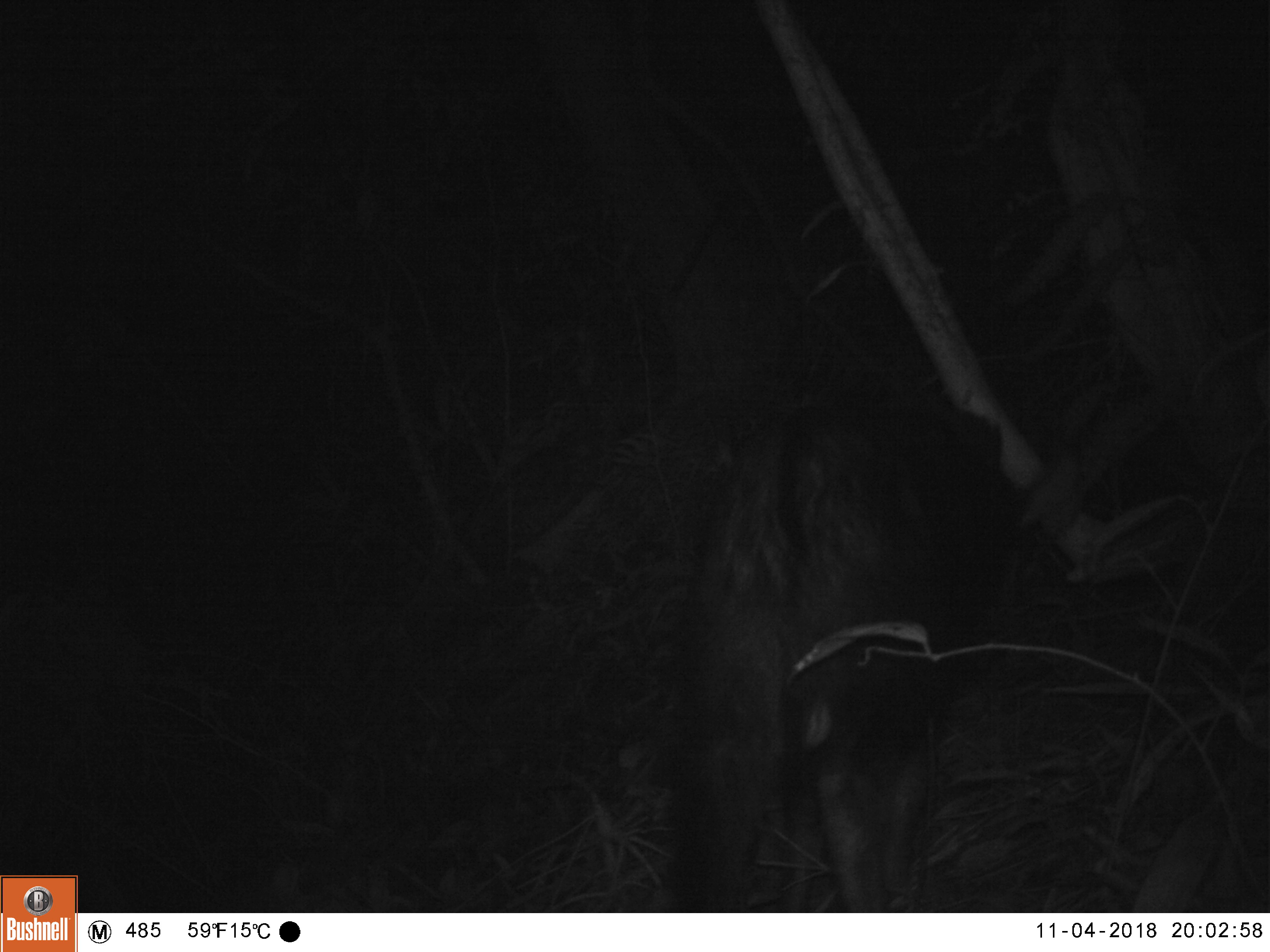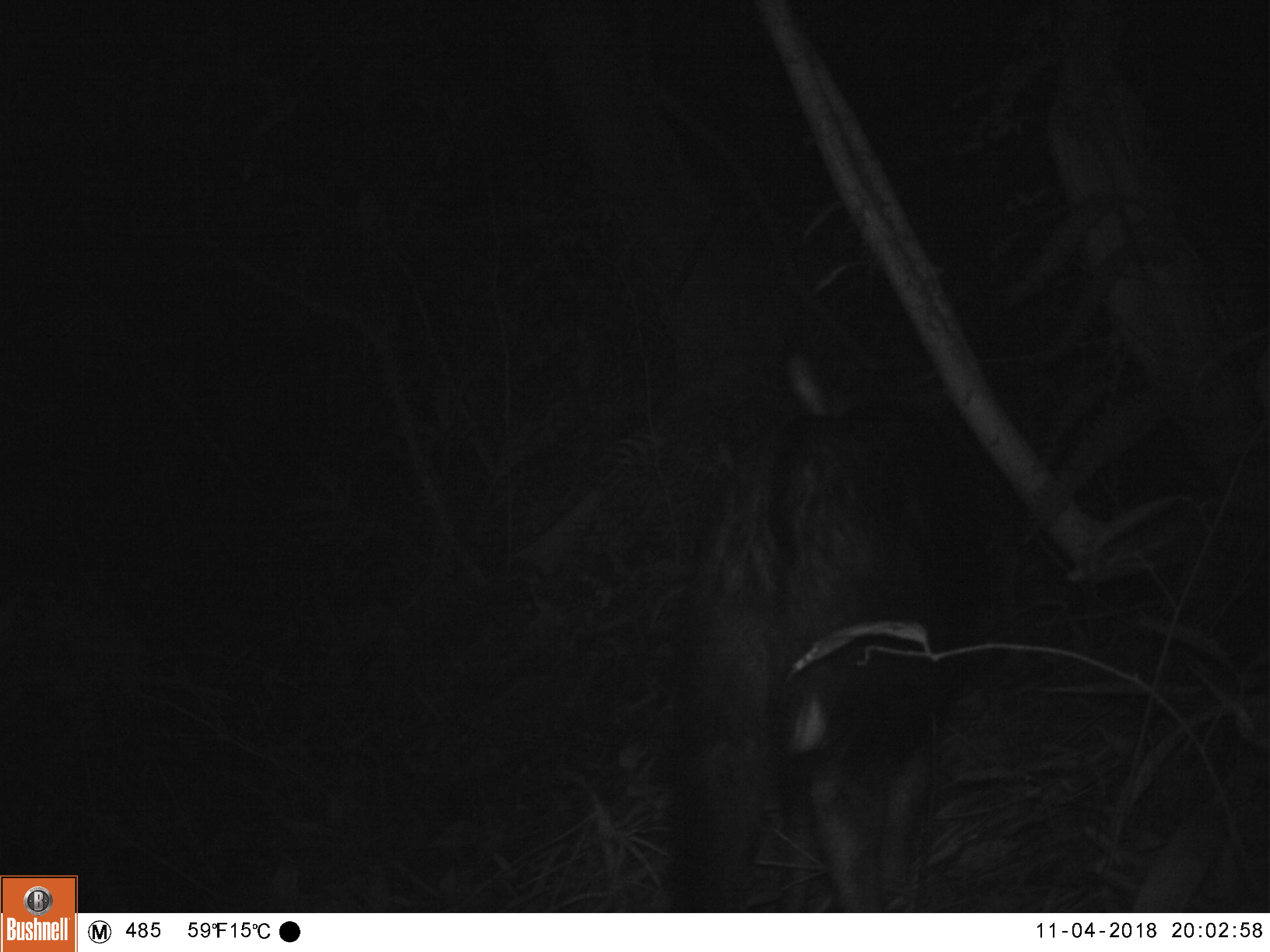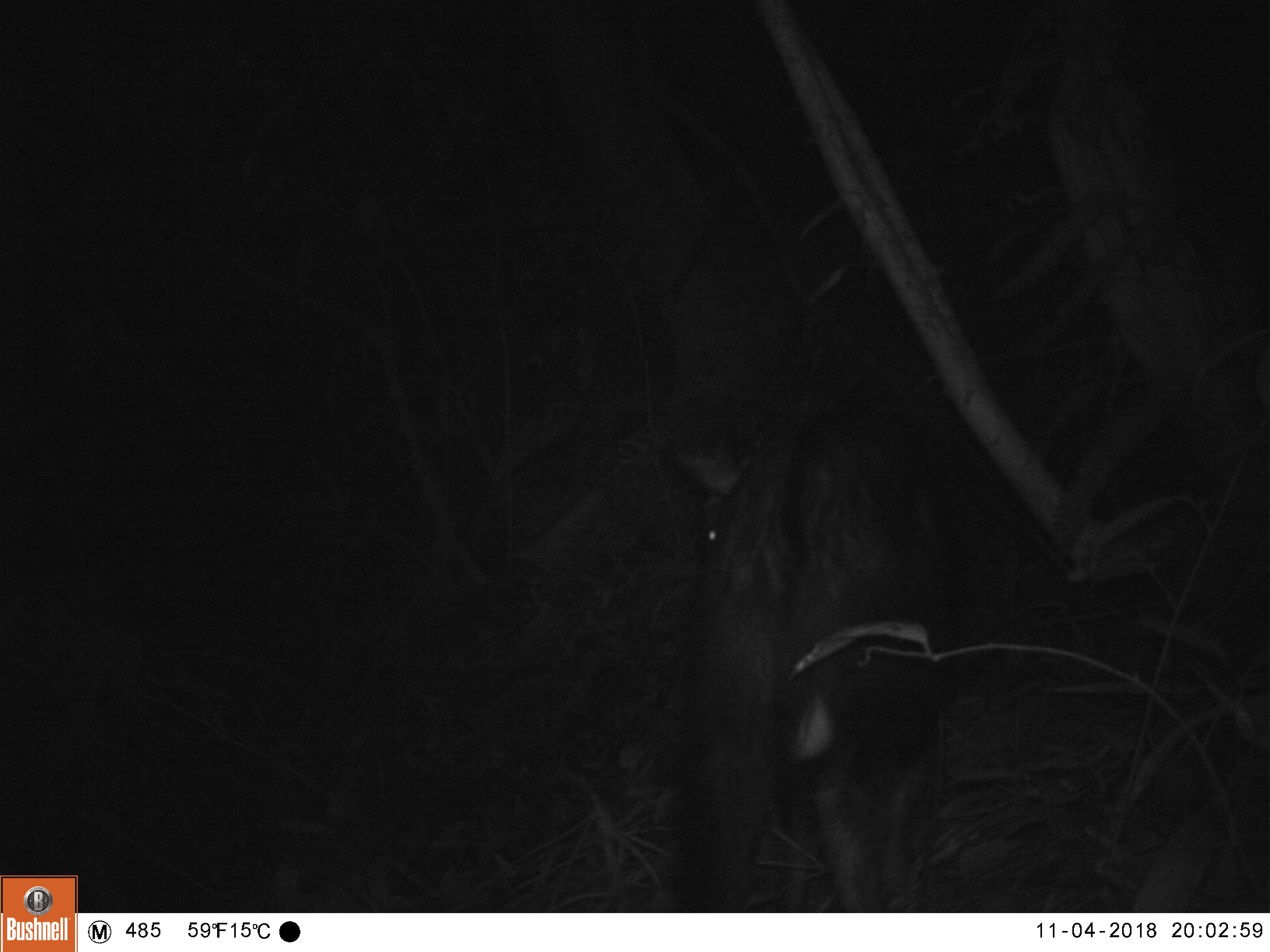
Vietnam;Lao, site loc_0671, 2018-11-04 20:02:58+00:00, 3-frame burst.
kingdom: Animalia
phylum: Chordata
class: Mammalia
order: Artiodactyla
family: Bovidae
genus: Capricornis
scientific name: Capricornis sumatraensis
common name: chinese serow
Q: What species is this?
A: Chinese serow (Capricornis sumatraensis).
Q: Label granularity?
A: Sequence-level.